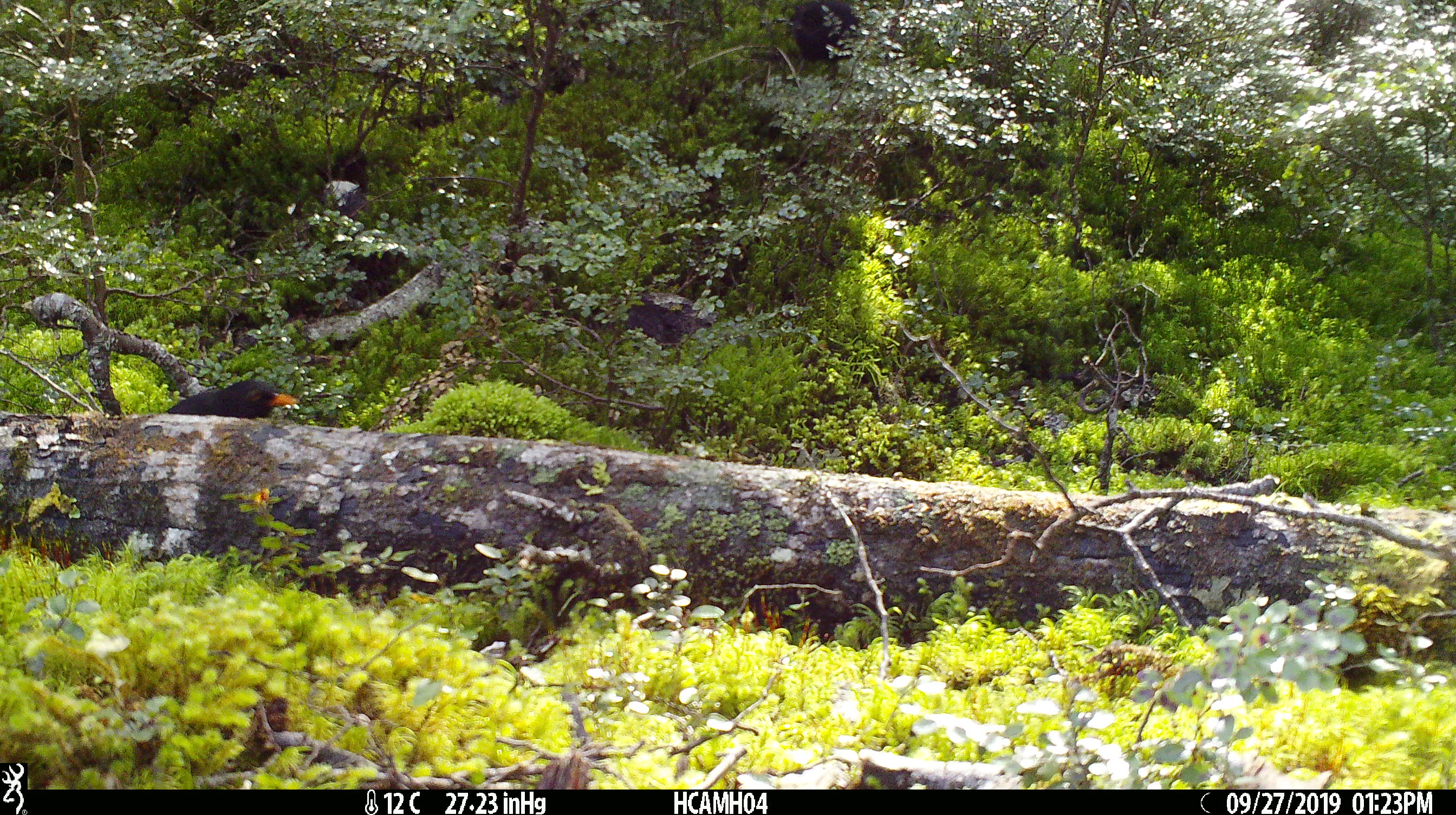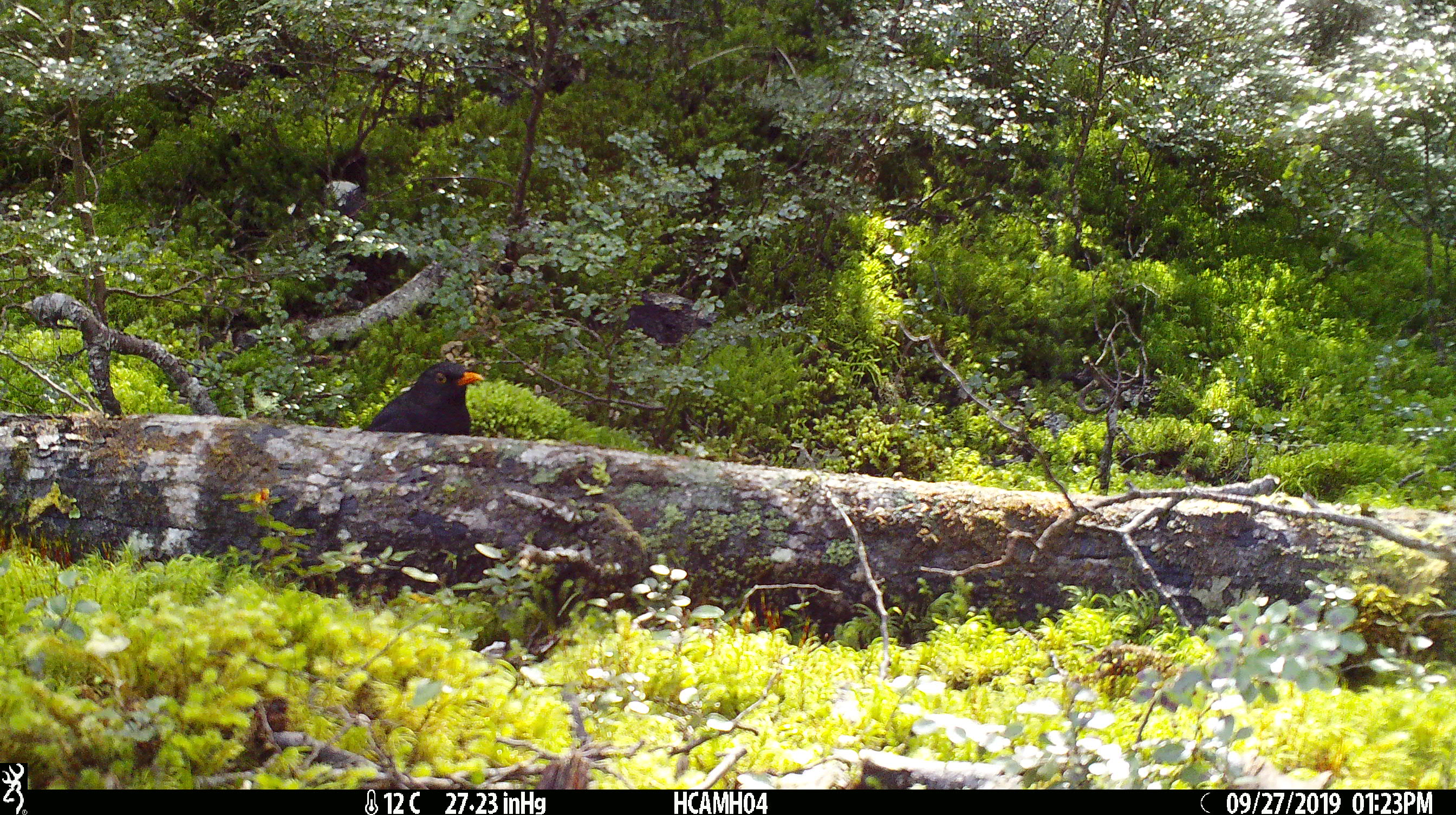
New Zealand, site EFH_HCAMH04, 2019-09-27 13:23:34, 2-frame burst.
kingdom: Animalia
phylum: Chordata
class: Aves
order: Passeriformes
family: Turdidae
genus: Turdus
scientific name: Turdus merula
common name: eurasian blackbird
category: blackbird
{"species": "blackbird (eurasian blackbird) (Turdus merula)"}